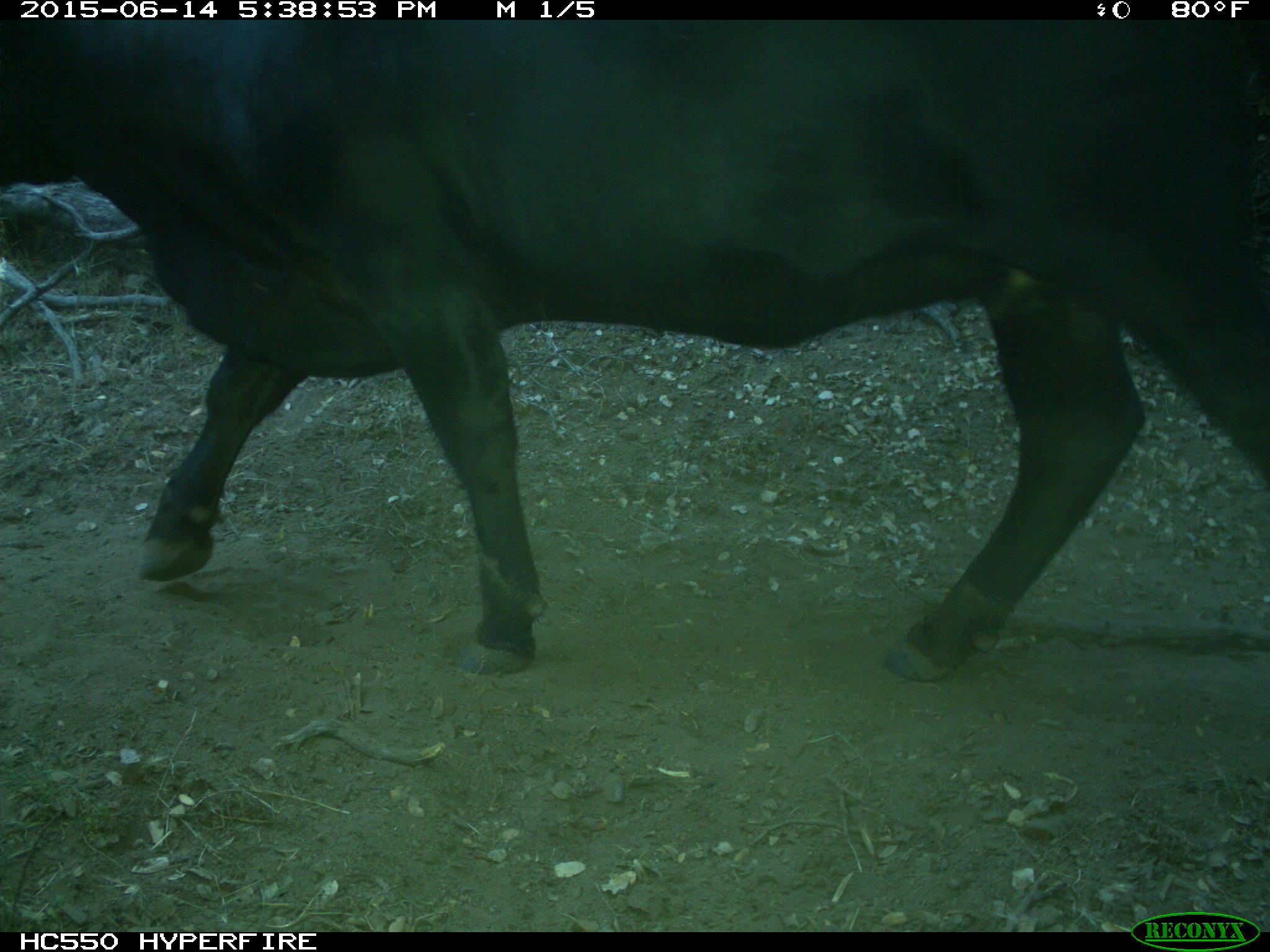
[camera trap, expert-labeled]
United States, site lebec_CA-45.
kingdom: Animalia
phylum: Chordata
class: Mammalia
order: Artiodactyla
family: Bovidae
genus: Bos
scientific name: Bos taurus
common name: domestic cow